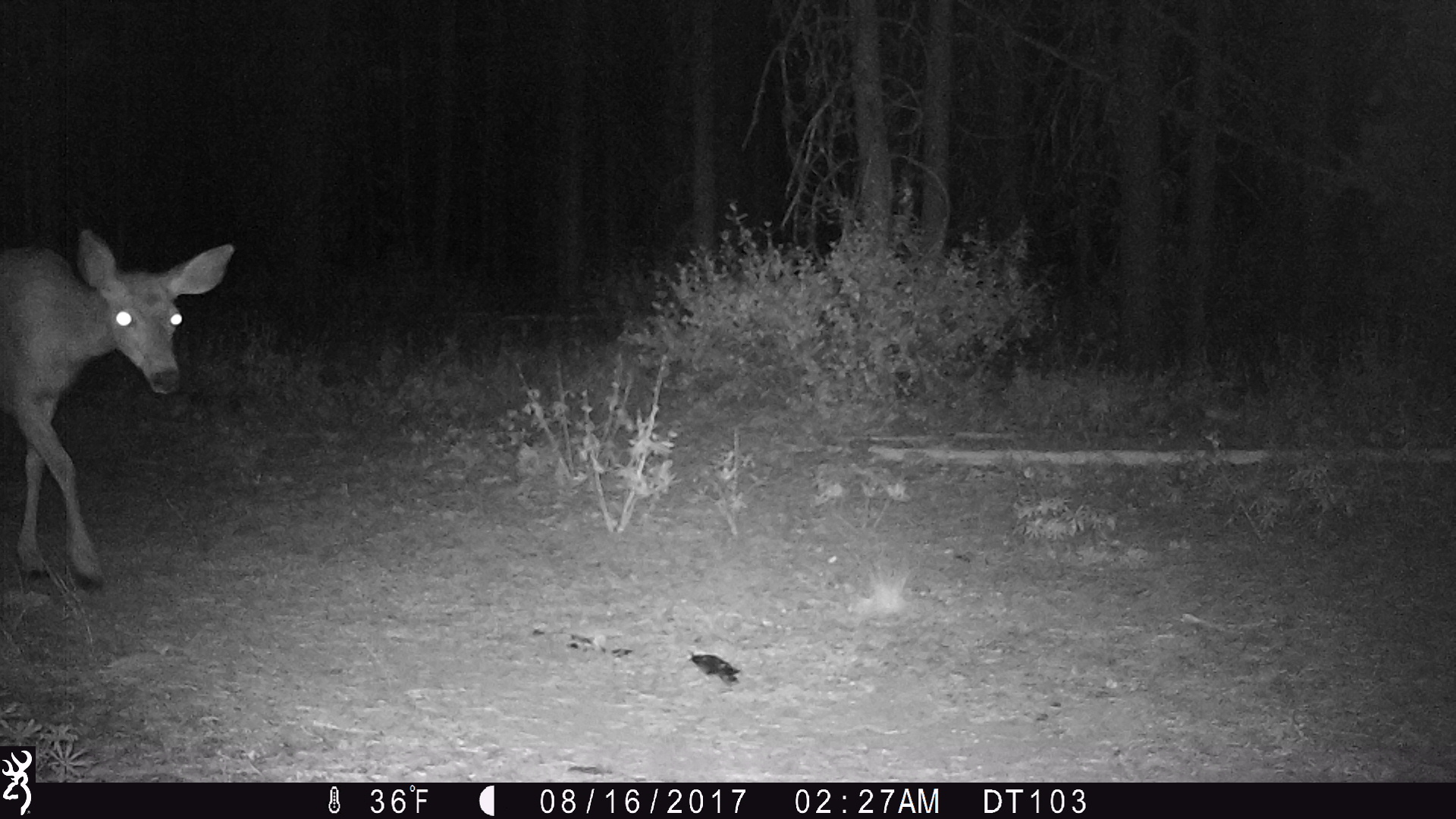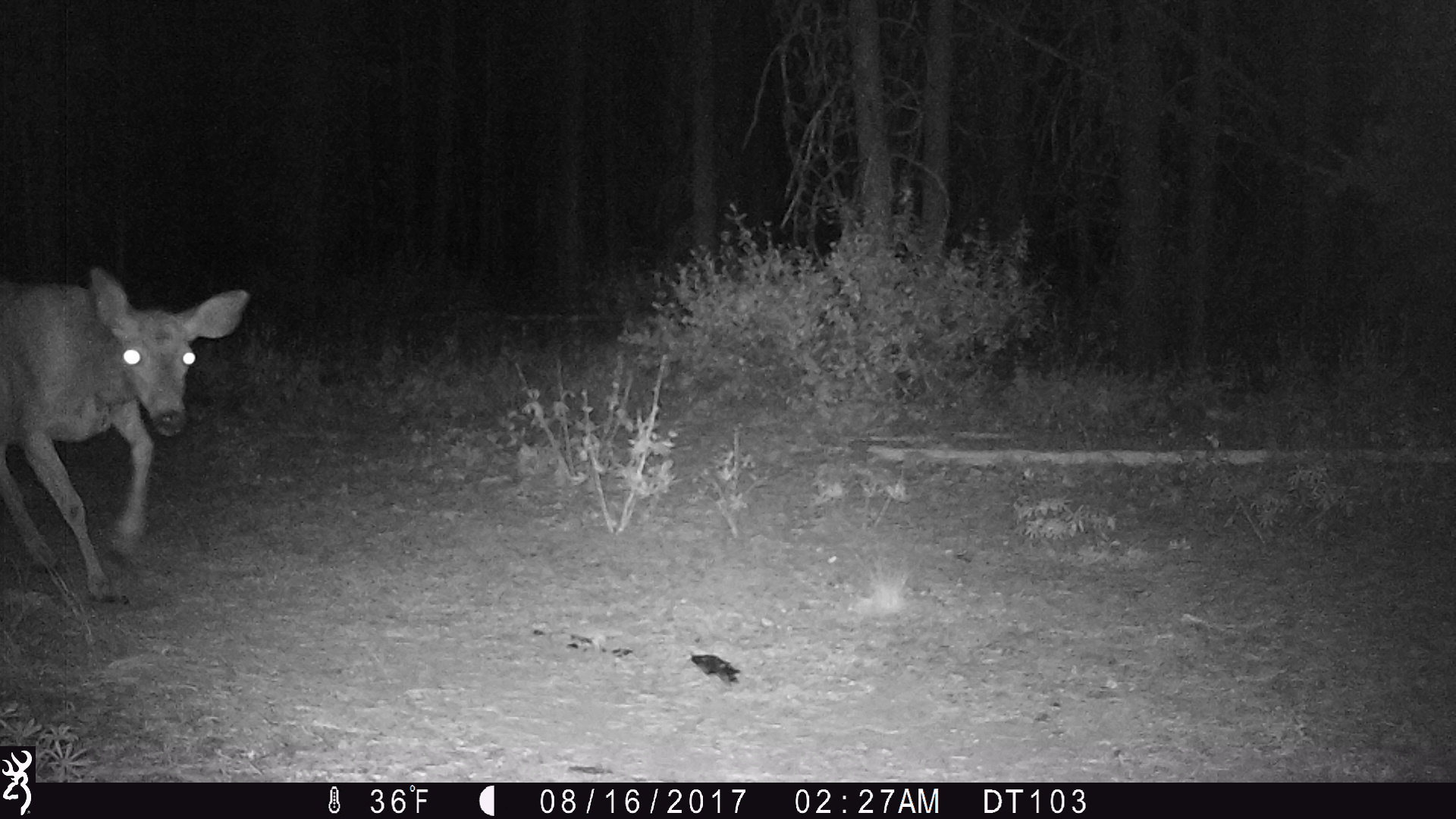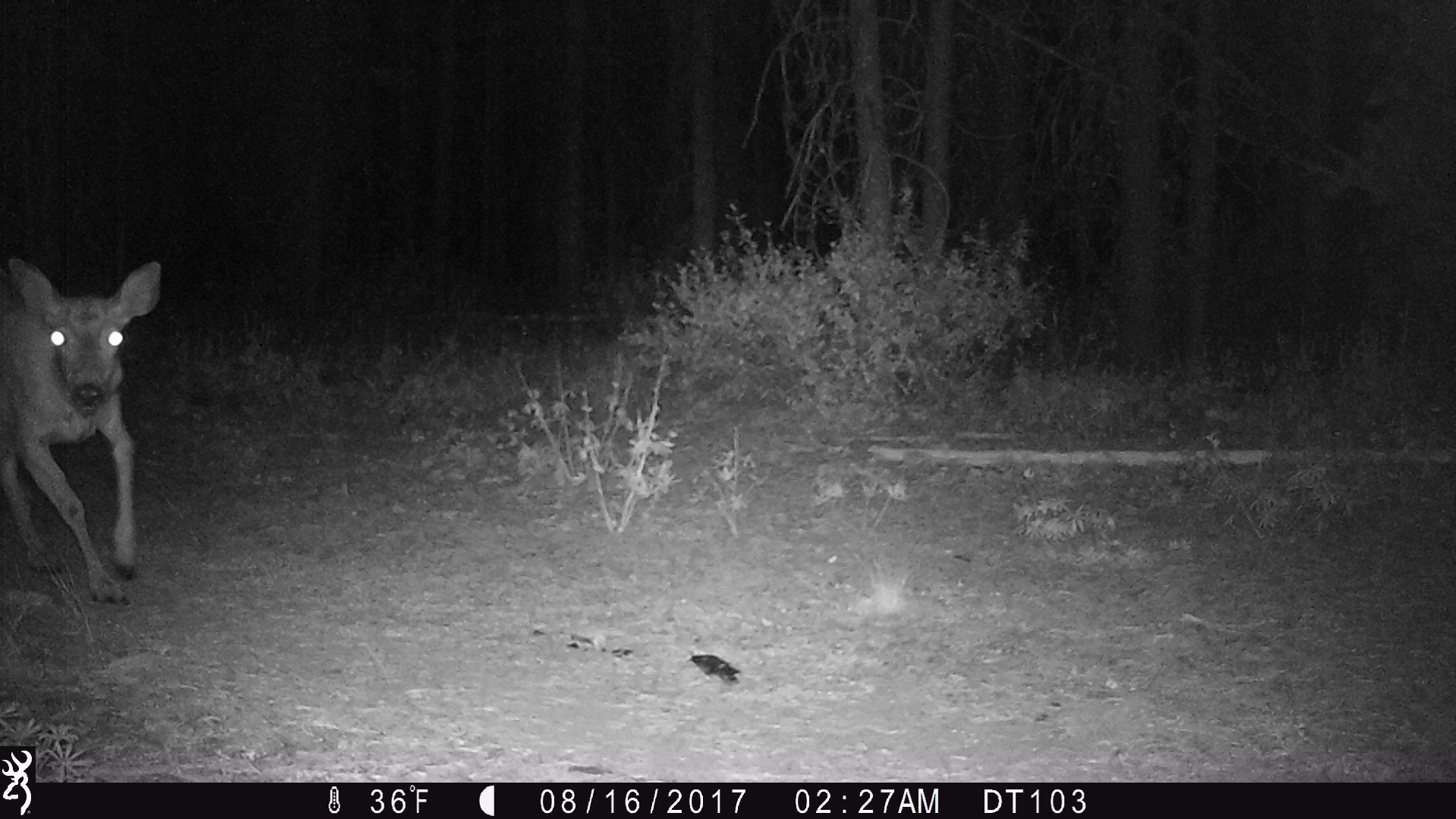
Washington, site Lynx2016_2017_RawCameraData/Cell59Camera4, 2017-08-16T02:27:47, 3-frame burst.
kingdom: Animalia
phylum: Chordata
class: Mammalia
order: Artiodactyla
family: Cervidae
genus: Odocoileus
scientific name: Odocoileus hemionus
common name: mule deer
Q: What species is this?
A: Odocoileus hemionus (mule deer).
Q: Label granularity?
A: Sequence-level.